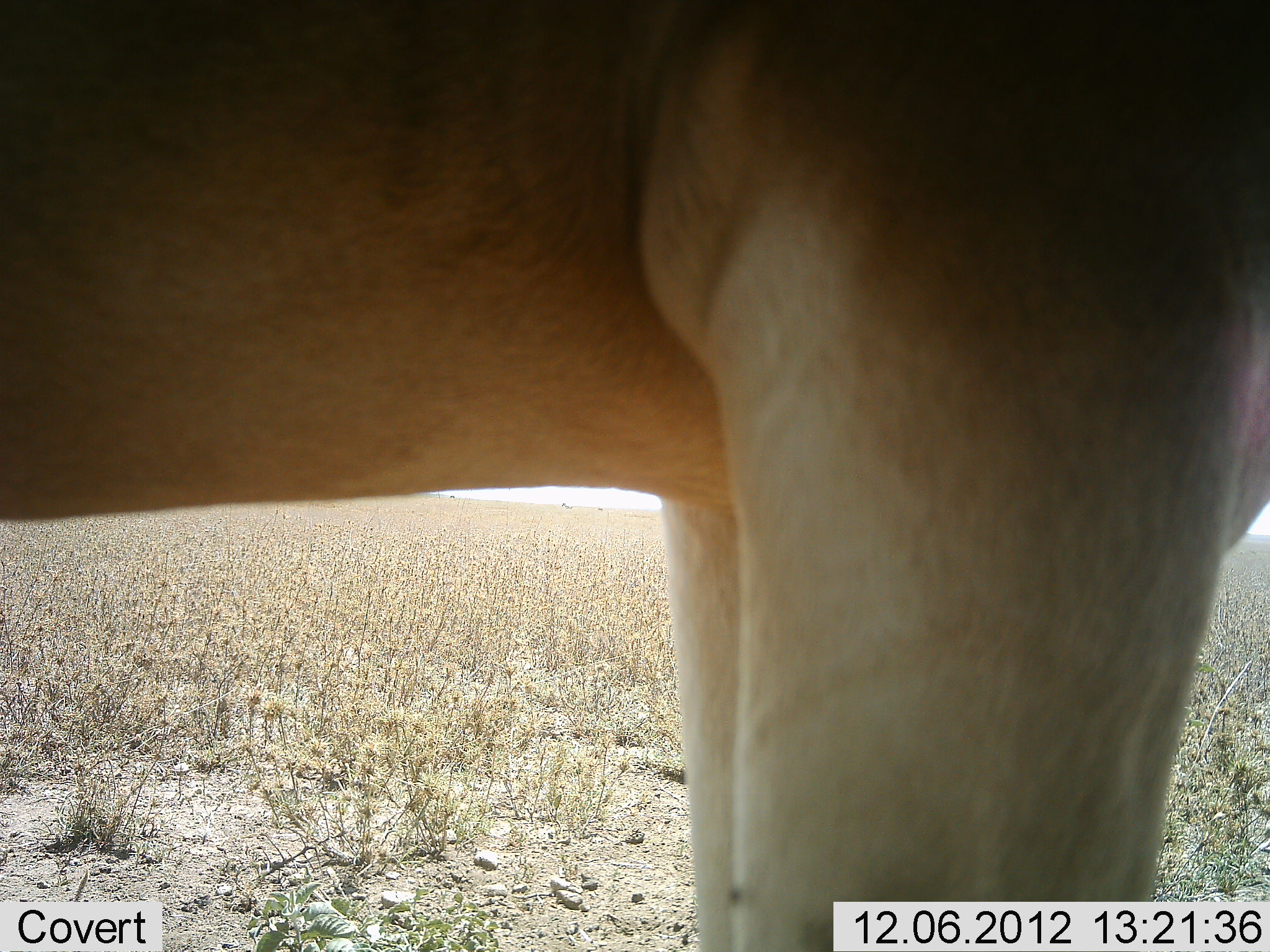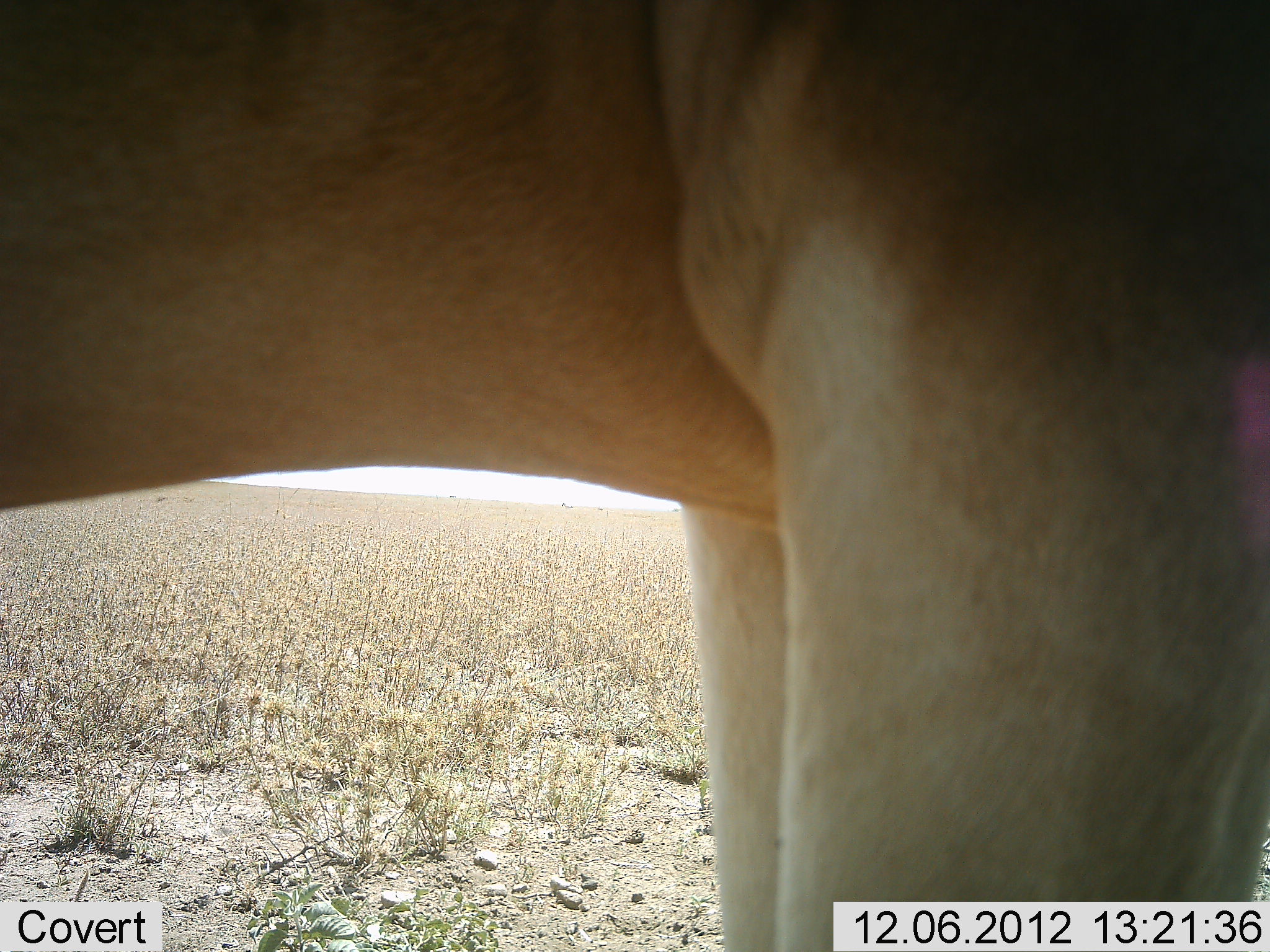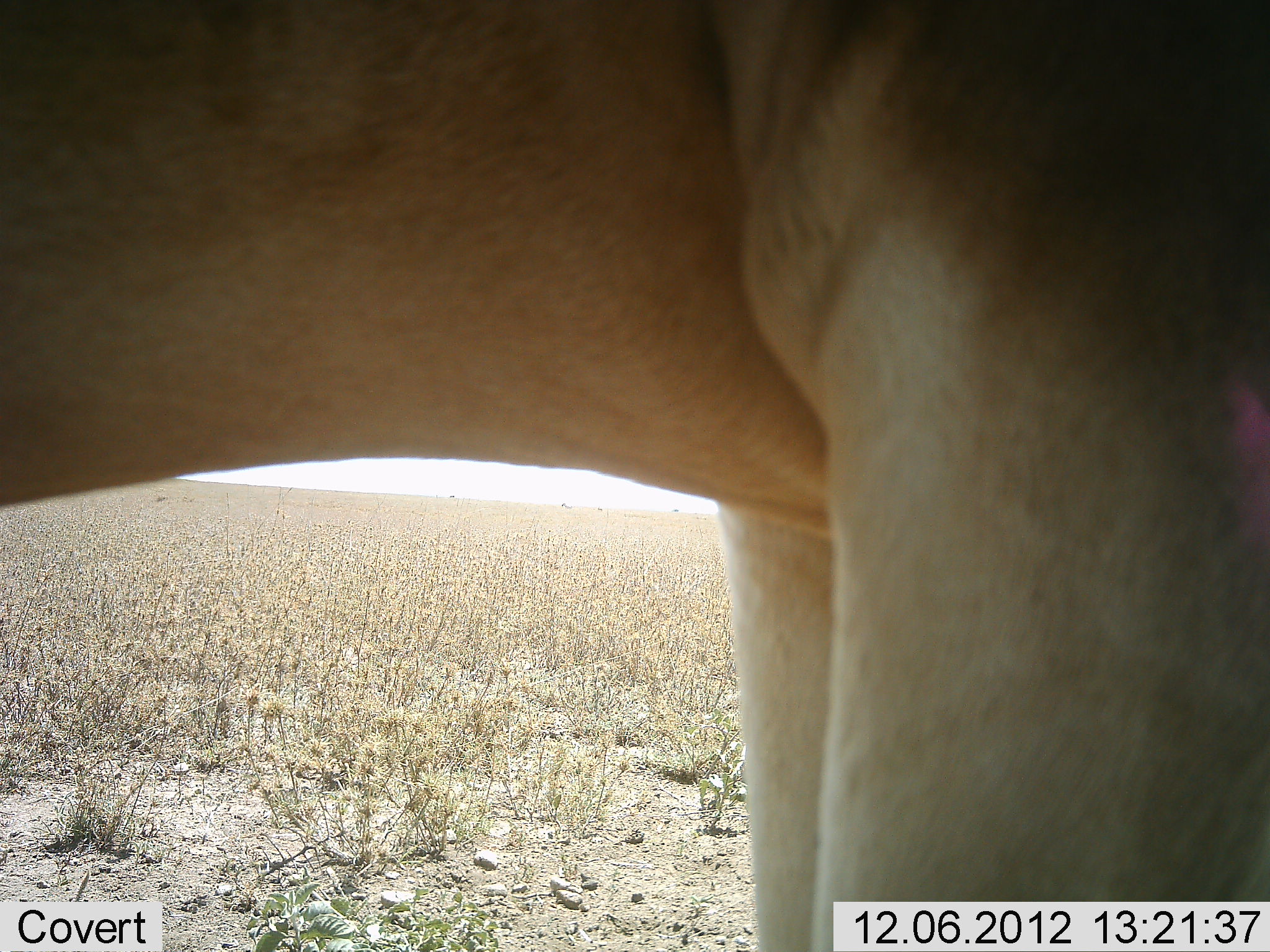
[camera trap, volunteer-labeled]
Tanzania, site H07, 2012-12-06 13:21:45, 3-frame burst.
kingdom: Animalia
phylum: Chordata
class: Mammalia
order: Artiodactyla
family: Bovidae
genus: Alcelaphus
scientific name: Alcelaphus buselaphus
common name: hartebeest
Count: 1.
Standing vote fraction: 100%.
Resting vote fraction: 0%.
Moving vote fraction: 0%.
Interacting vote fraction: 0%.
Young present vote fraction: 0%.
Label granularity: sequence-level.